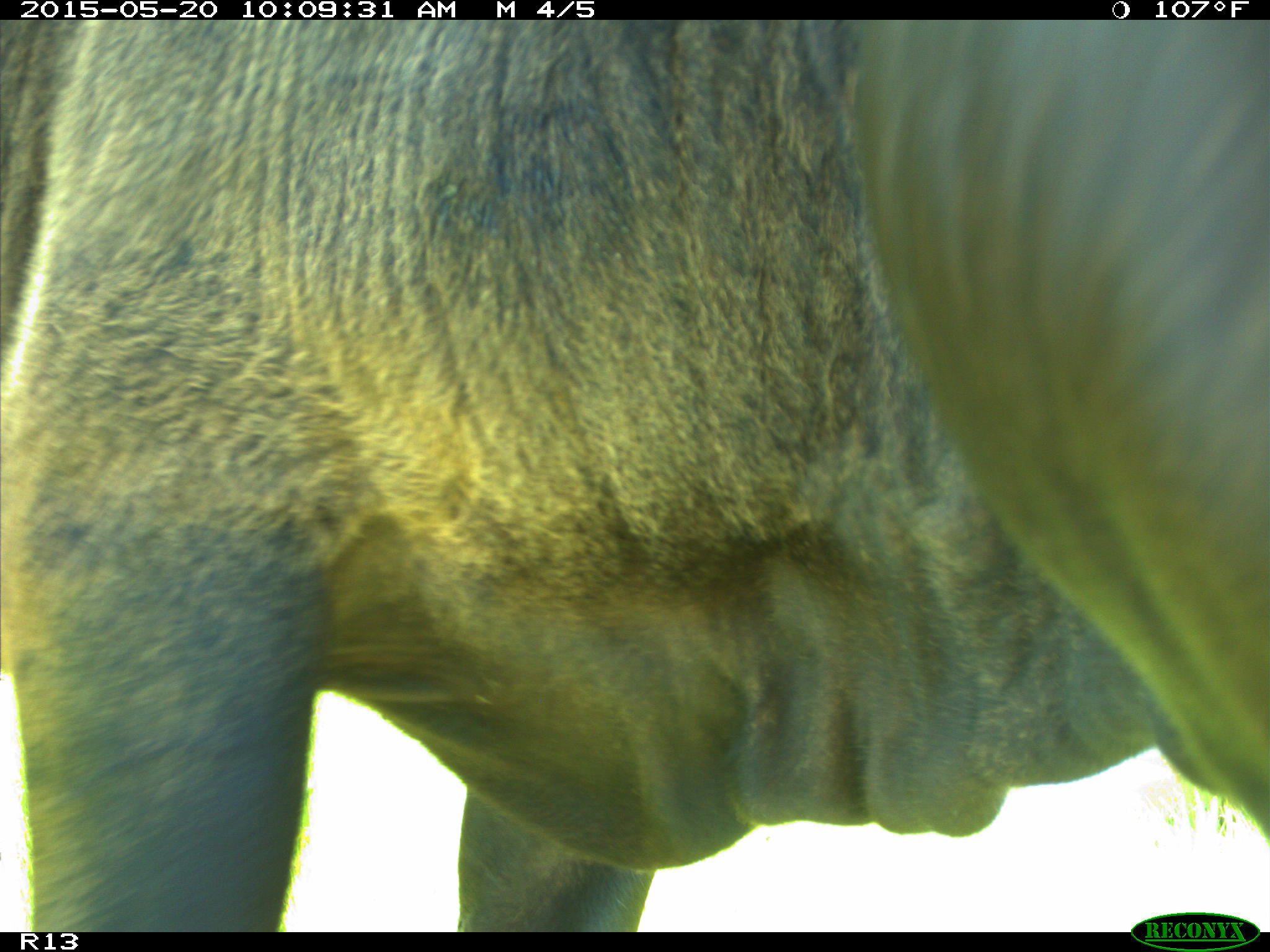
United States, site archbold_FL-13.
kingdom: Animalia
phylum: Chordata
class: Mammalia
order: Artiodactyla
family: Bovidae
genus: Bos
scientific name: Bos taurus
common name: domestic cow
Bos taurus (domestic cow).